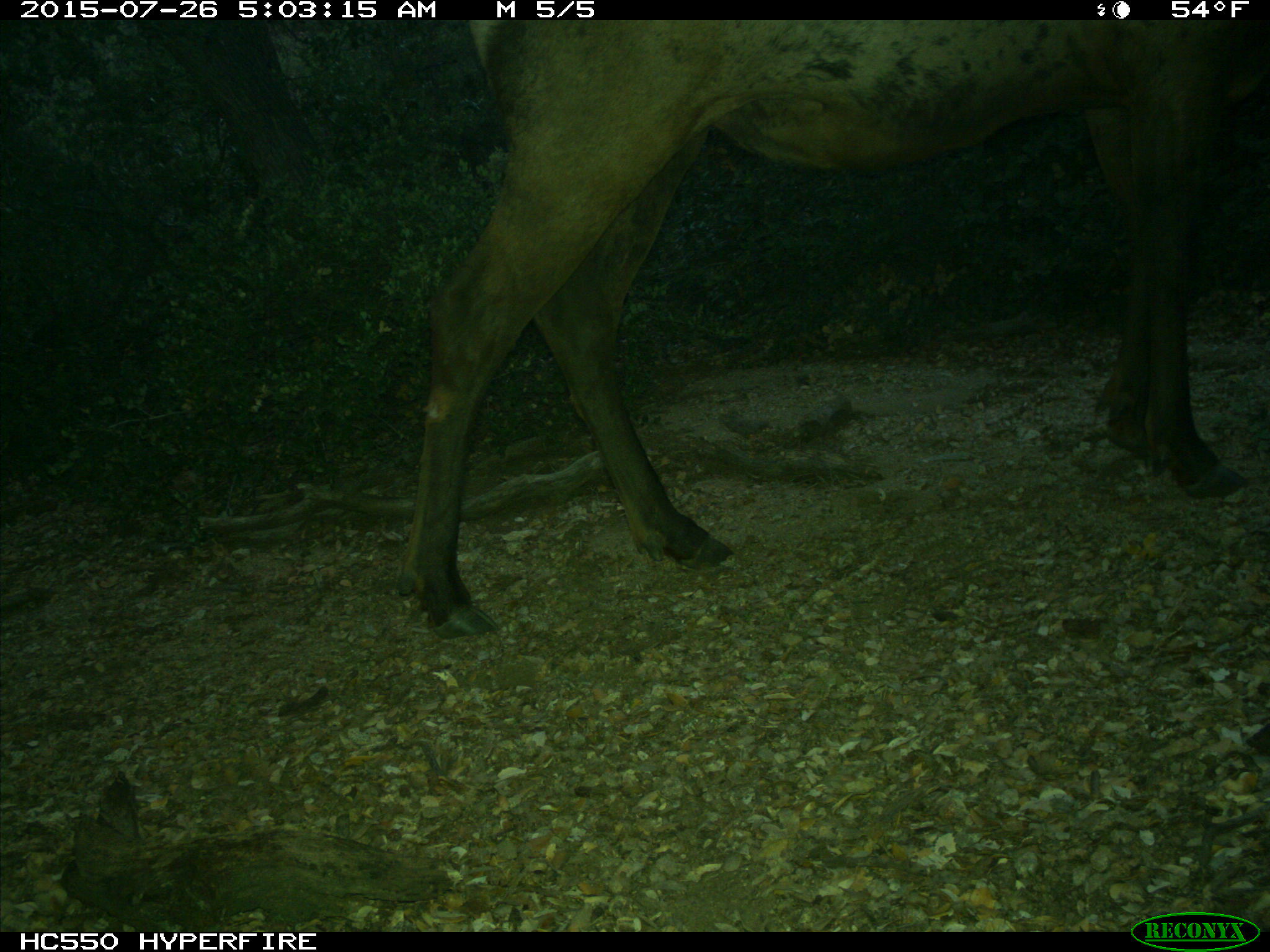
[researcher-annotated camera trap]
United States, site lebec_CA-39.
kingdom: Animalia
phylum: Chordata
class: Mammalia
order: Artiodactyla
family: Cervidae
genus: Cervus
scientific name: Cervus canadensis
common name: elk